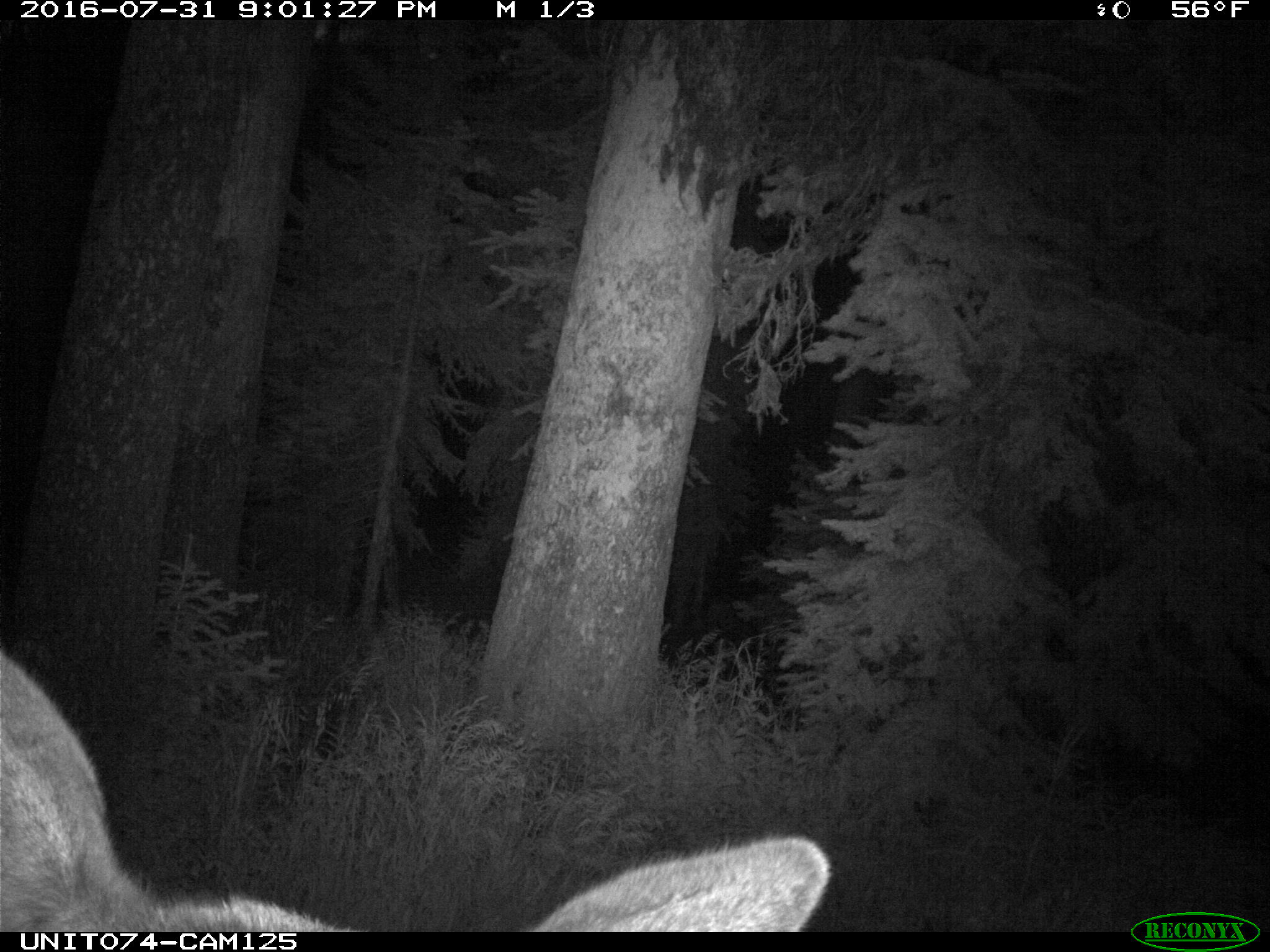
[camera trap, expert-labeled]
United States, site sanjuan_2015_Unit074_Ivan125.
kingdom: Animalia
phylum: Chordata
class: Mammalia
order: Artiodactyla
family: Cervidae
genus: Cervus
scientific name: Cervus elaphus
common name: red deer